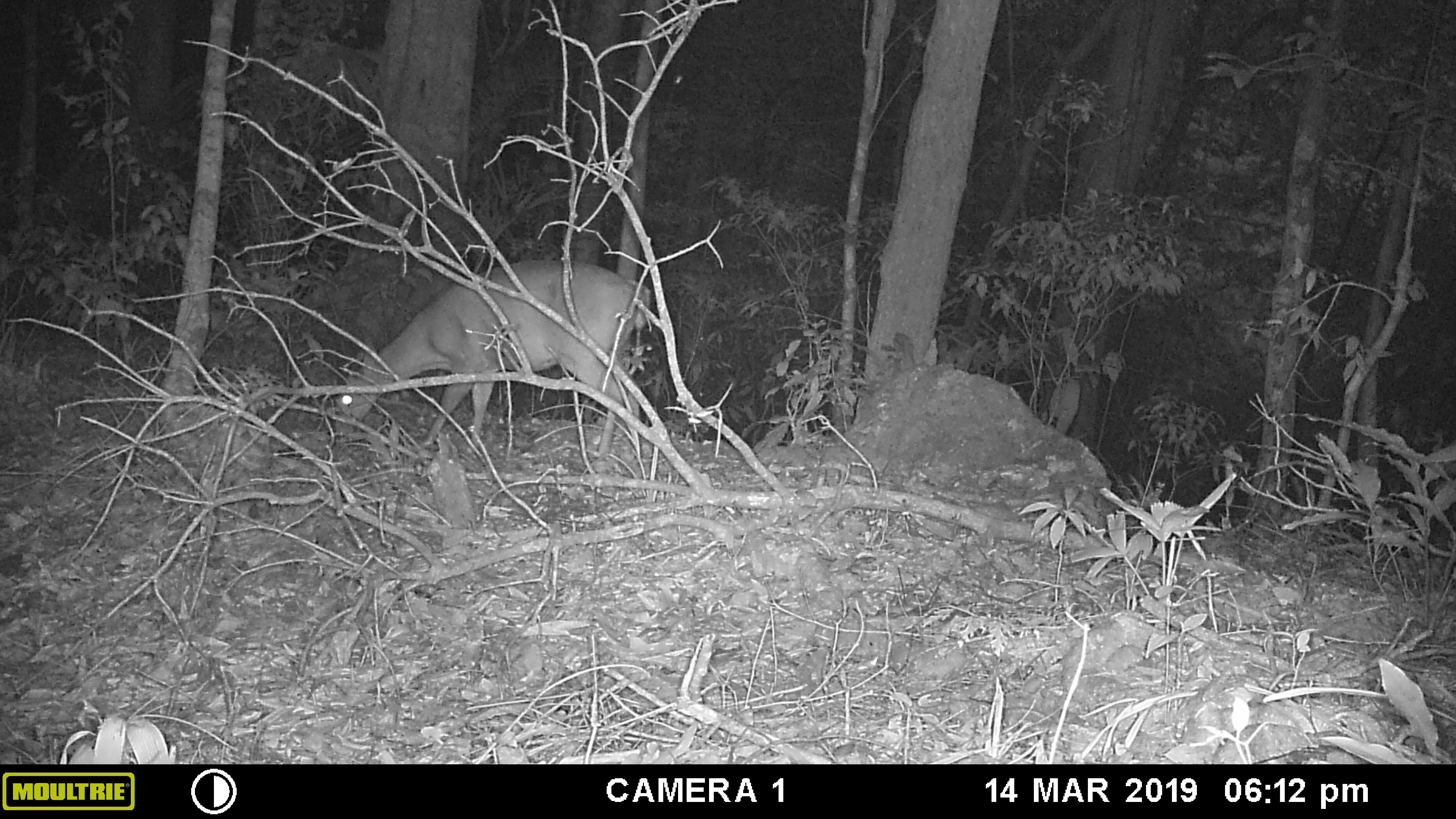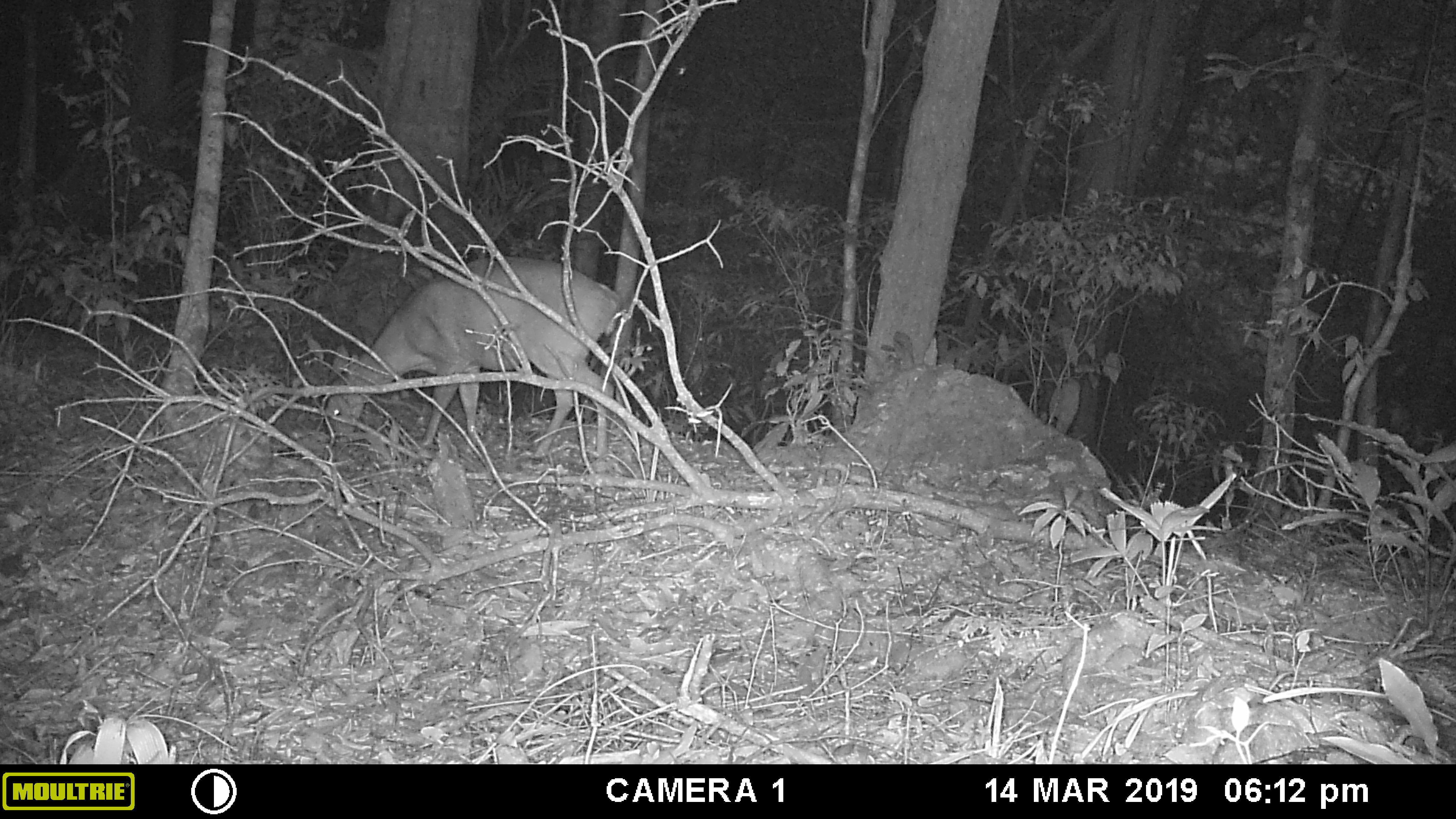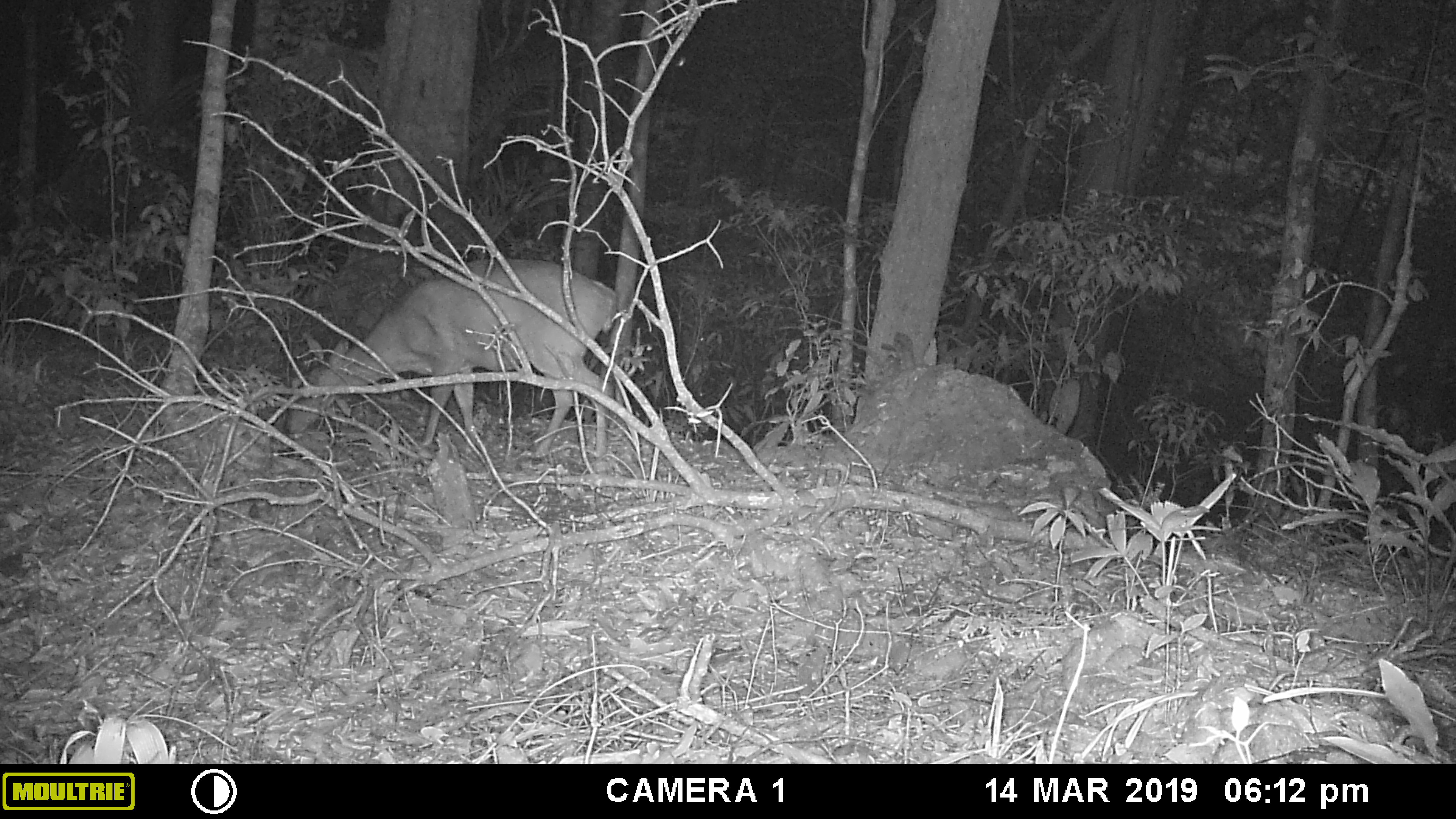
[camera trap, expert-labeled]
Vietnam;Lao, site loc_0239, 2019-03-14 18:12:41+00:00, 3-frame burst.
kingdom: Animalia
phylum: Chordata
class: Mammalia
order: Artiodactyla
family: Cervidae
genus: Muntiacus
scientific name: Muntiacus vuquangensis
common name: large-antlered muntjac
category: large antlered muntjac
Large antlered muntjac (large-antlered muntjac) (Muntiacus vuquangensis). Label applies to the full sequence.